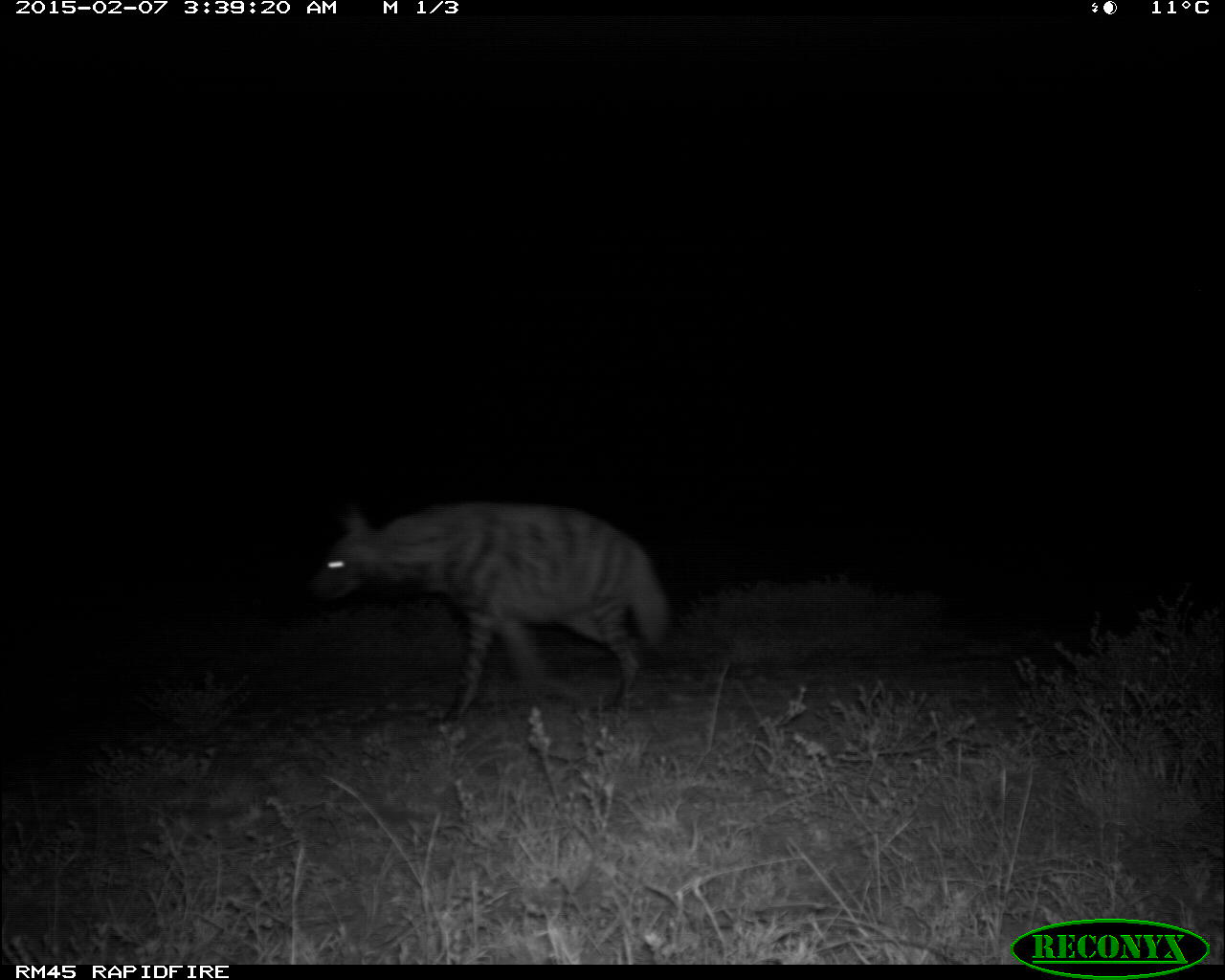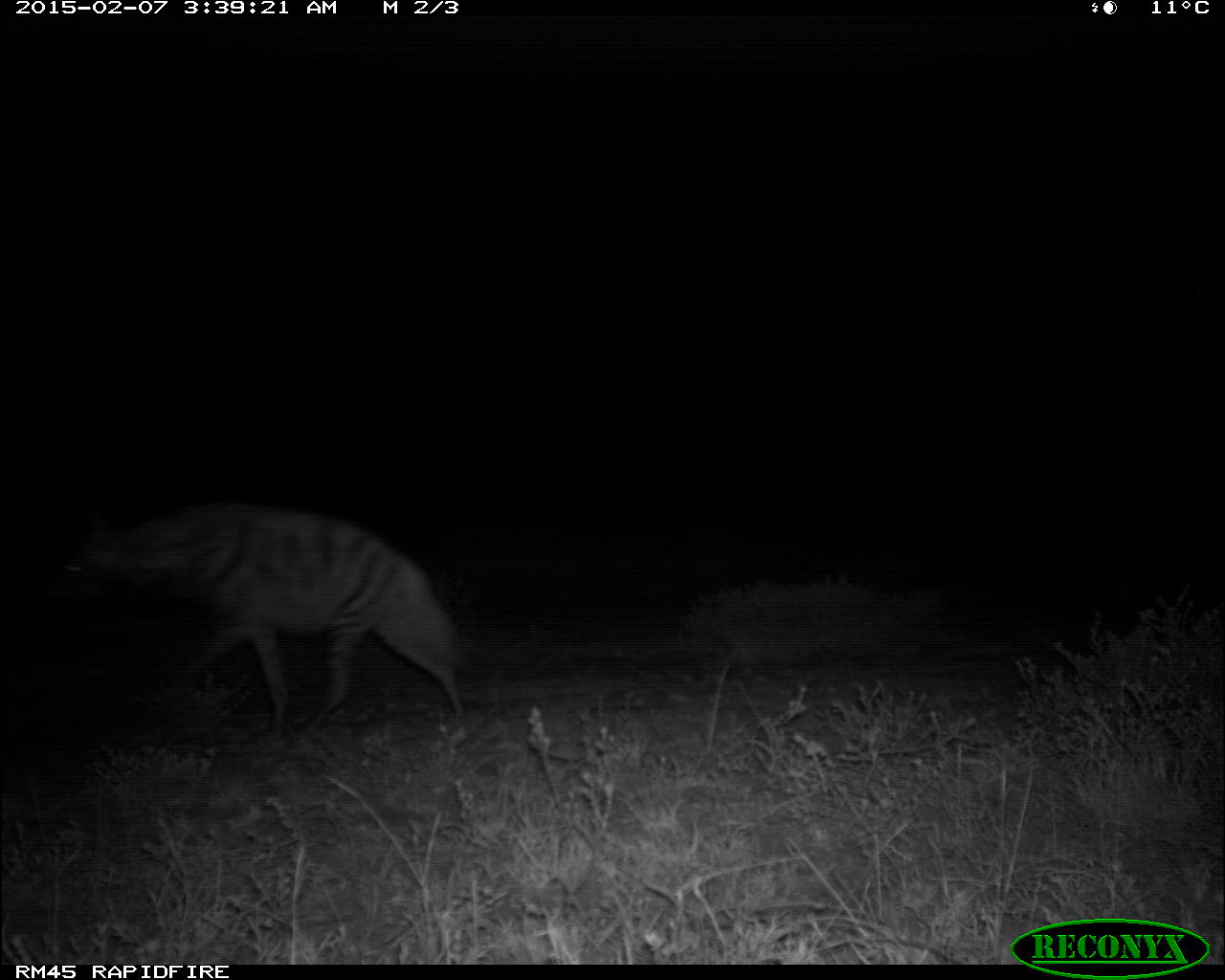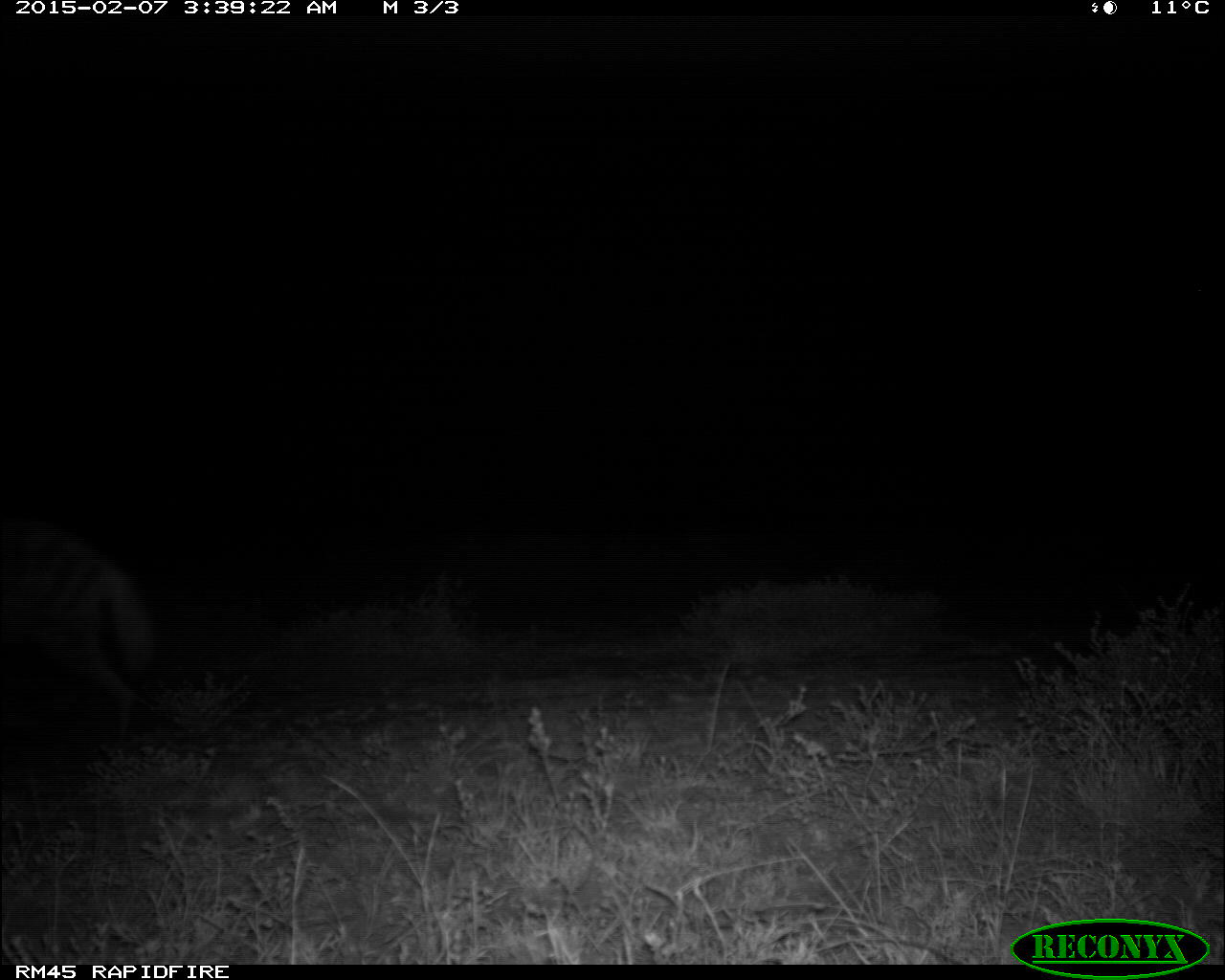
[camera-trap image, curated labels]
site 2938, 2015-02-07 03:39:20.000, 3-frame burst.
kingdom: Animalia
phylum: Chordata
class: Mammalia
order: Carnivora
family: Hyaenidae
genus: Proteles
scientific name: Proteles cristatus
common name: aardwolf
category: proteles cristata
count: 1